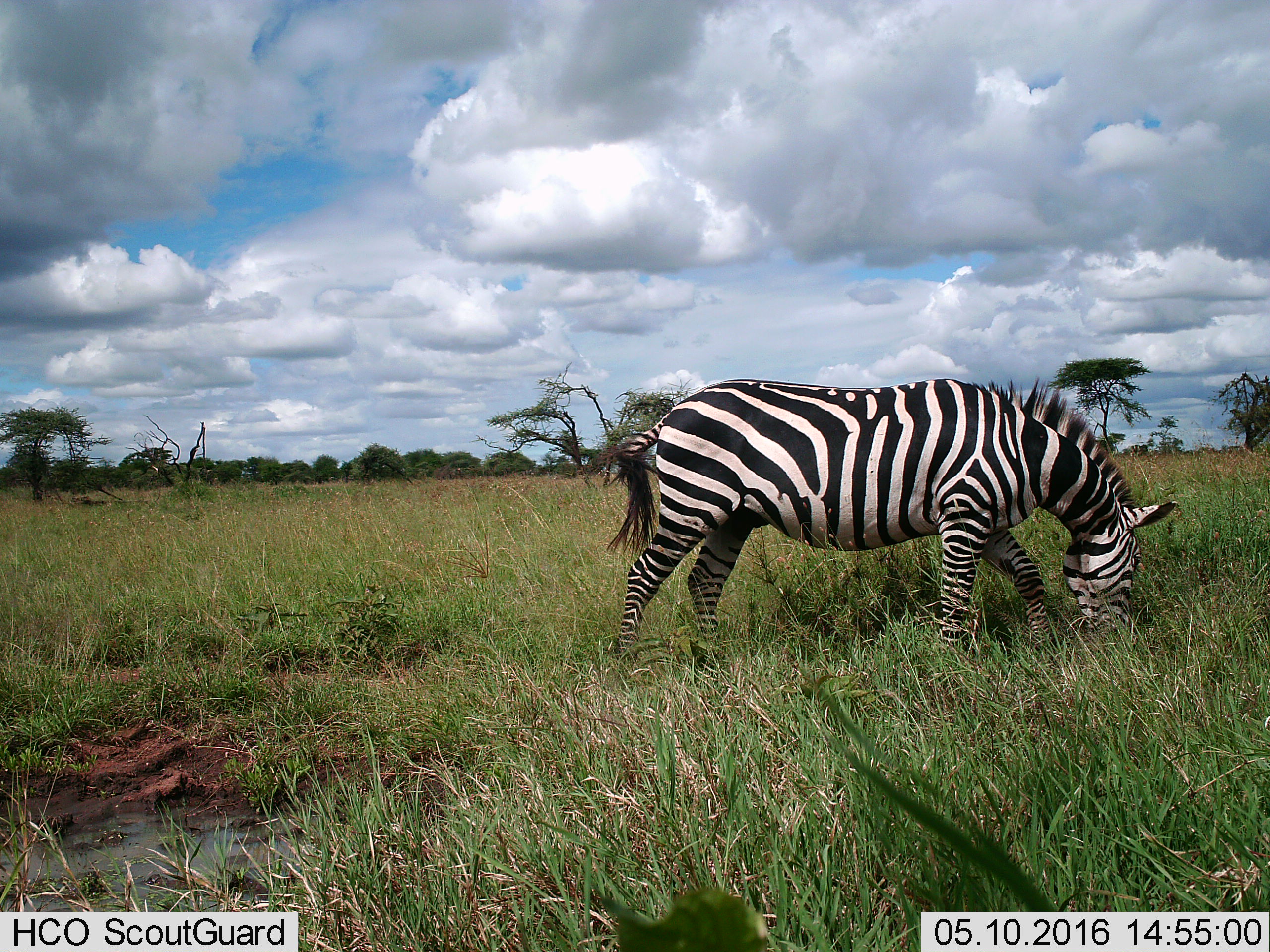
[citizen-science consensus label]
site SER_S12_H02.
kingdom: Animalia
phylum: Chordata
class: Mammalia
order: Perissodactyla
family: Equidae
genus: Equus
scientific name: Equus quagga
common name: plains zebra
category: zebraplains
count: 1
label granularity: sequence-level